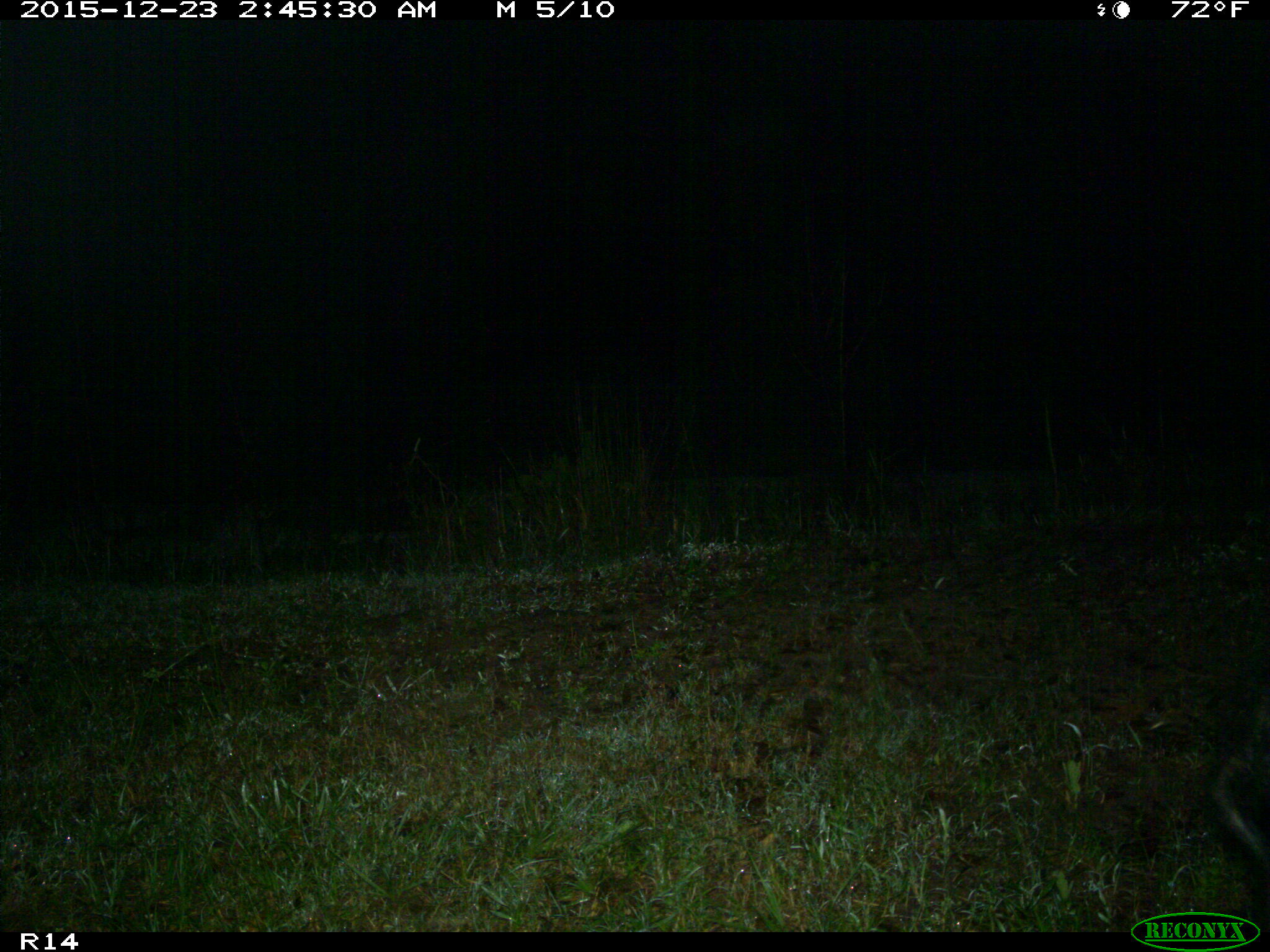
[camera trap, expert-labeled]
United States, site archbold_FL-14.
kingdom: Animalia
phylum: Chordata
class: Mammalia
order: Artiodactyla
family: Suidae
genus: Sus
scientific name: Sus scrofa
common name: wild boar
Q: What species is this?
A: Sus scrofa (wild boar).